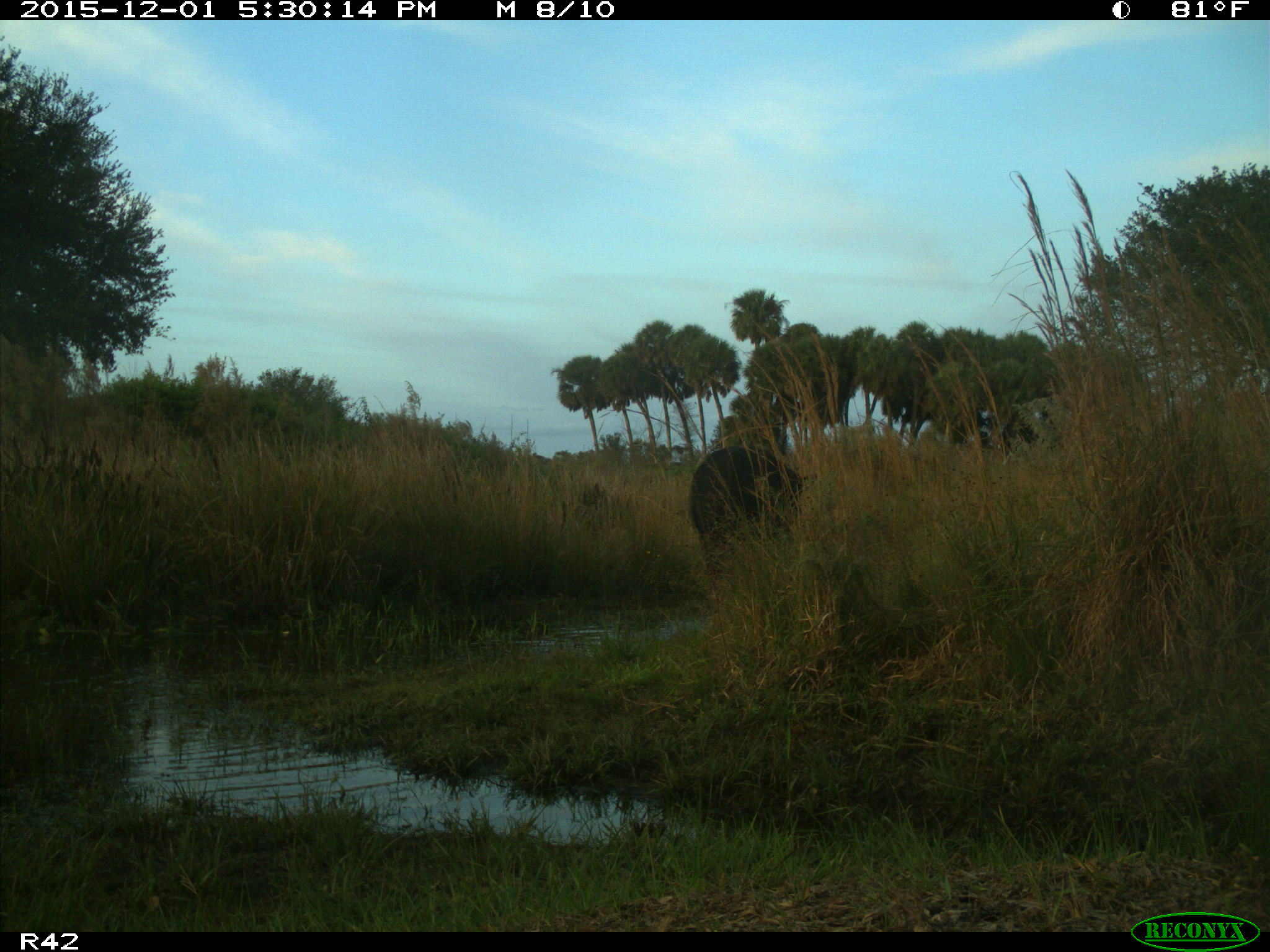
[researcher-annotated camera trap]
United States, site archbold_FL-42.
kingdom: Animalia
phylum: Chordata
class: Mammalia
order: Artiodactyla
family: Bovidae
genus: Bos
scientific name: Bos taurus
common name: domestic cow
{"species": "Bos taurus (domestic cow)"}